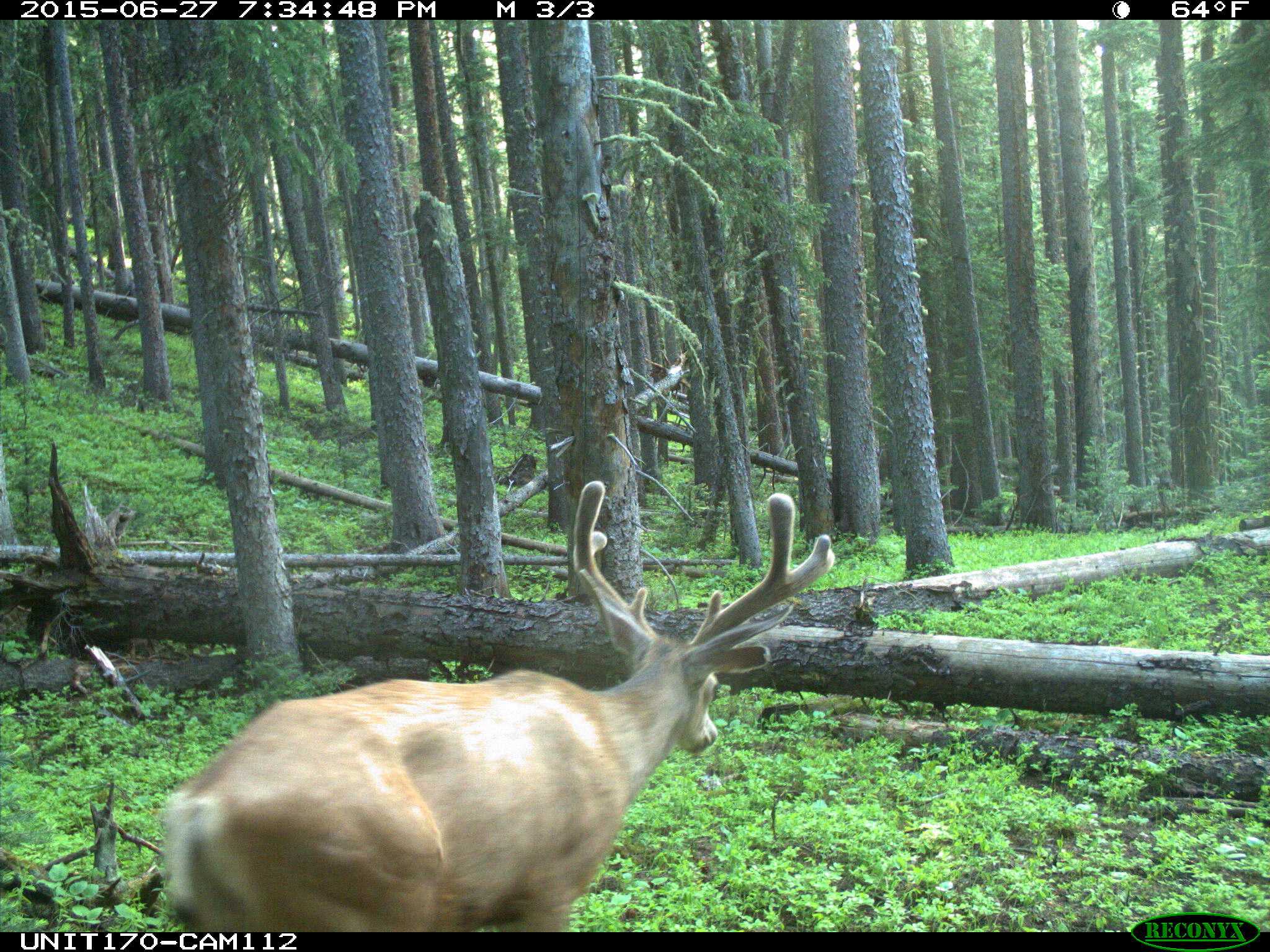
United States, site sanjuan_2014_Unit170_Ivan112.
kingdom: Animalia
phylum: Chordata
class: Mammalia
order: Artiodactyla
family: Cervidae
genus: Odocoileus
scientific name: Odocoileus hemionus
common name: mule deer